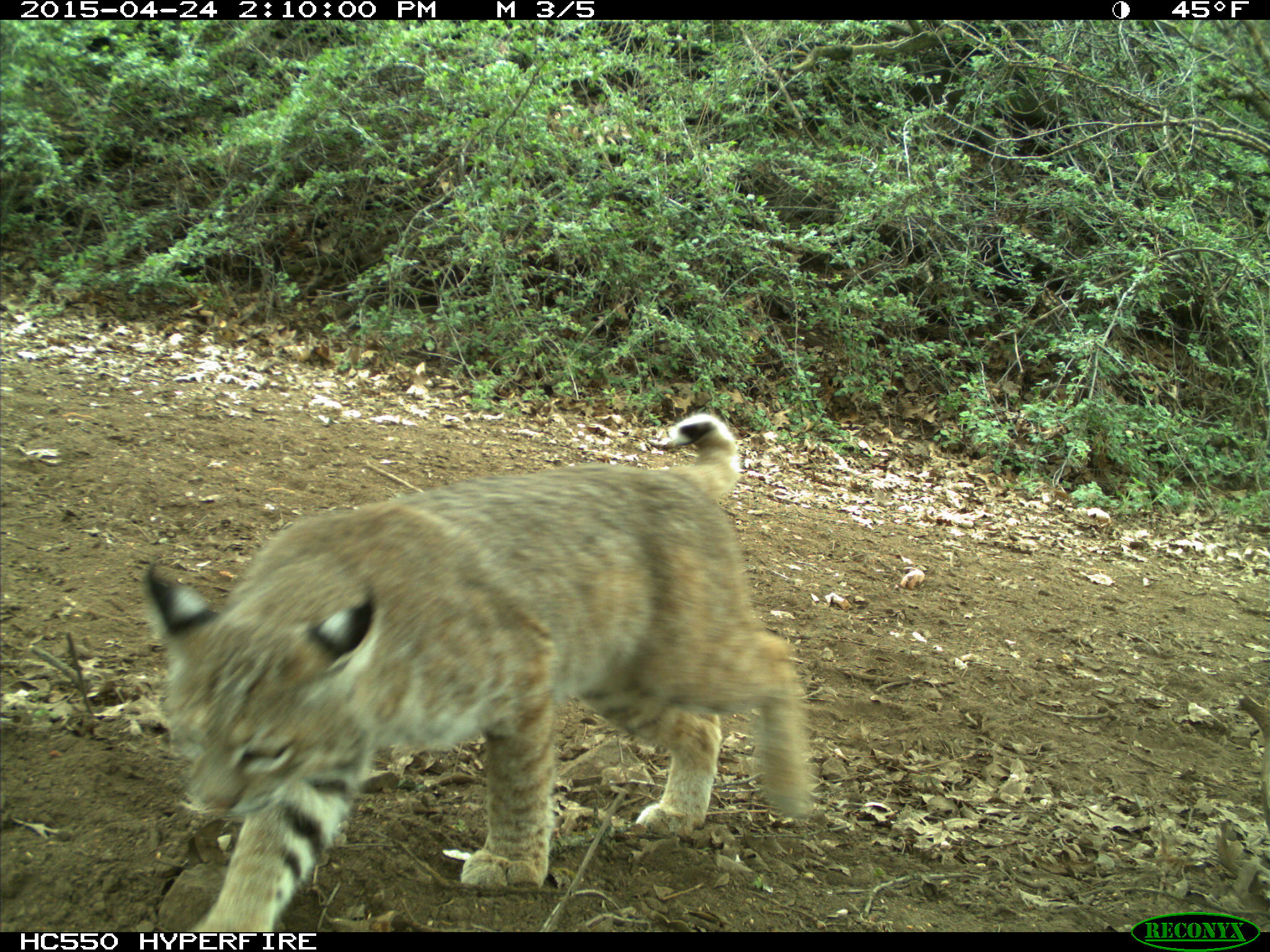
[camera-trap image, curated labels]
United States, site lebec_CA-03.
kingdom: Animalia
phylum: Chordata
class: Mammalia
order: Carnivora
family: Felidae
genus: Lynx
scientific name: Lynx rufus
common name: bobcat